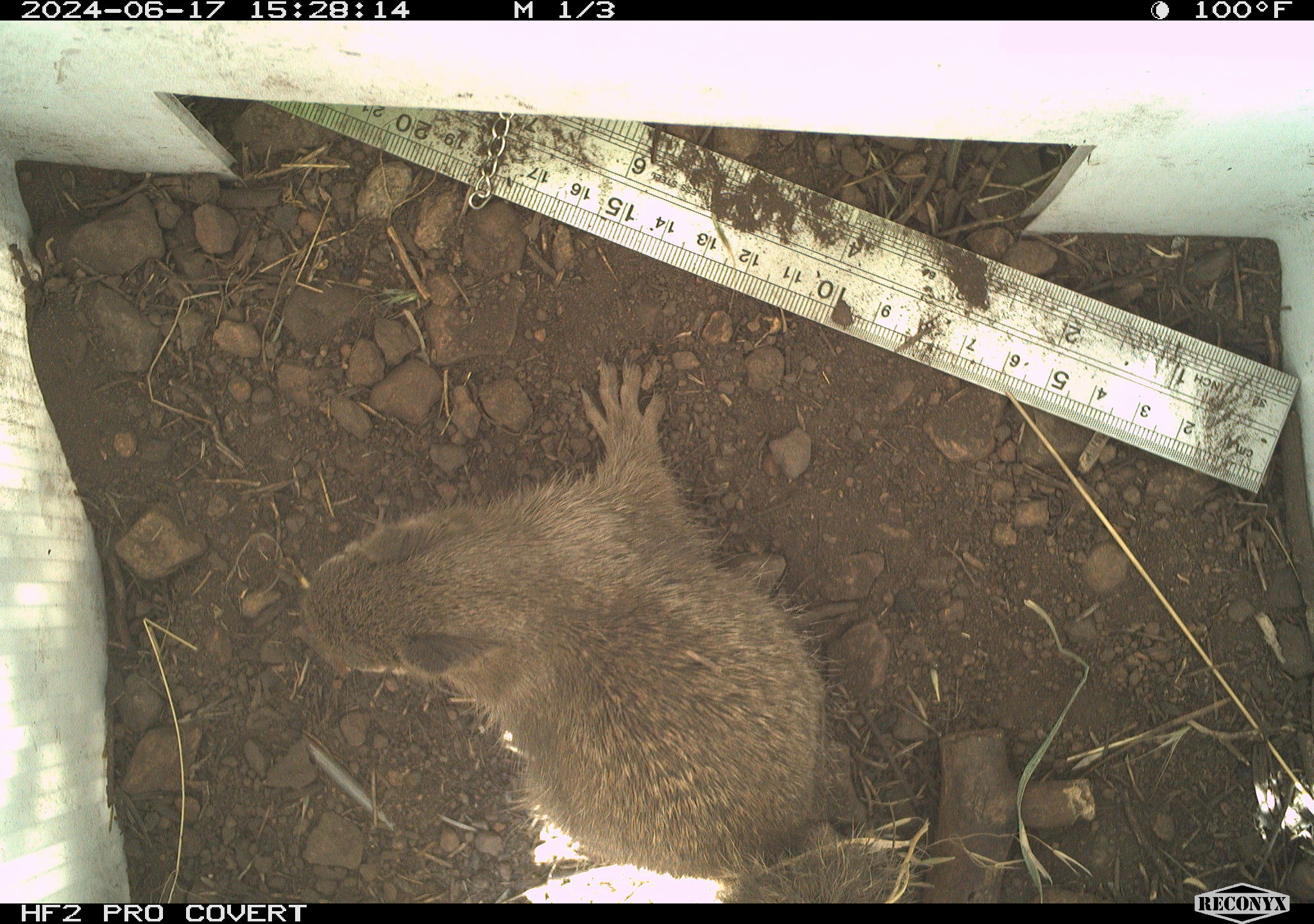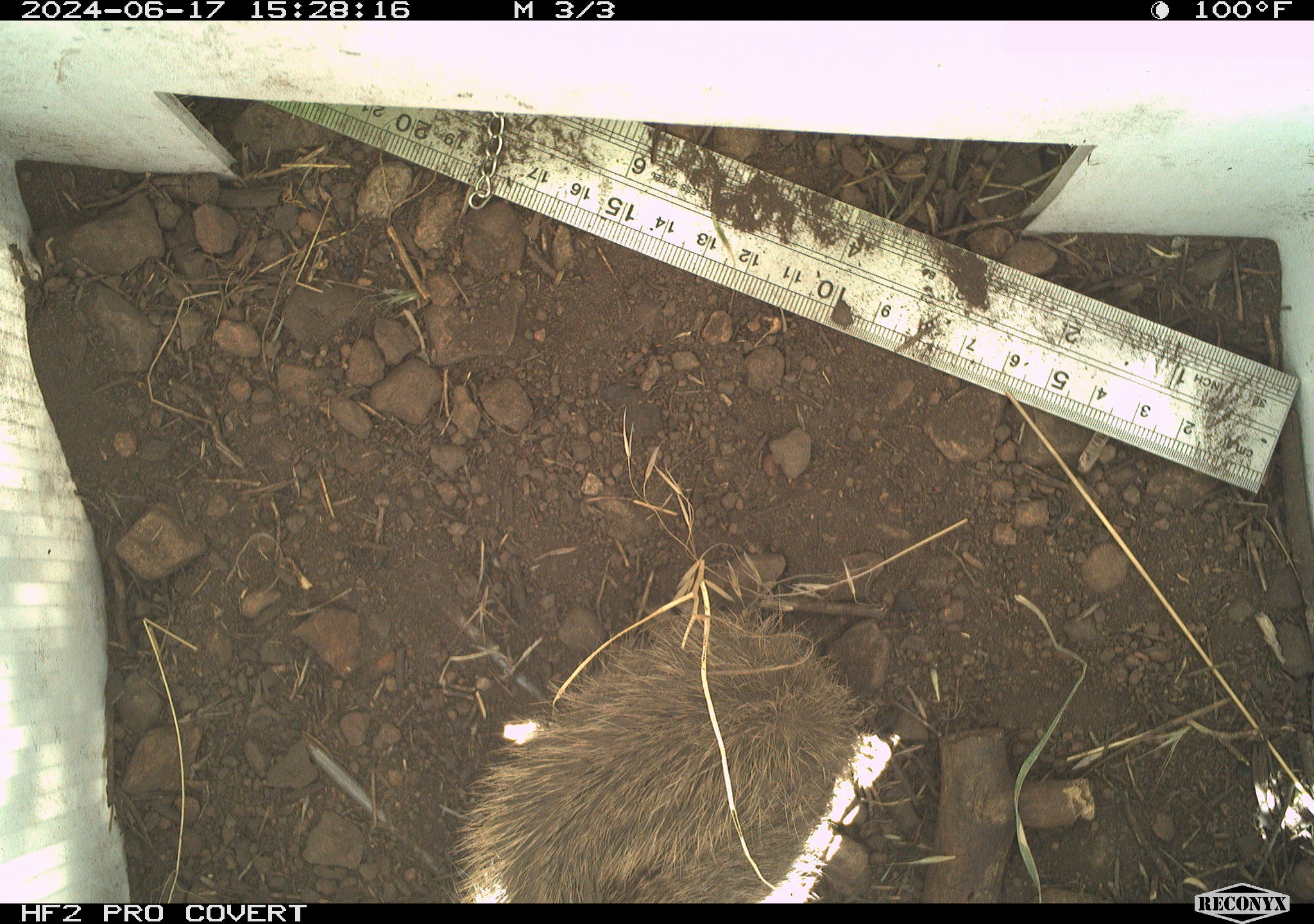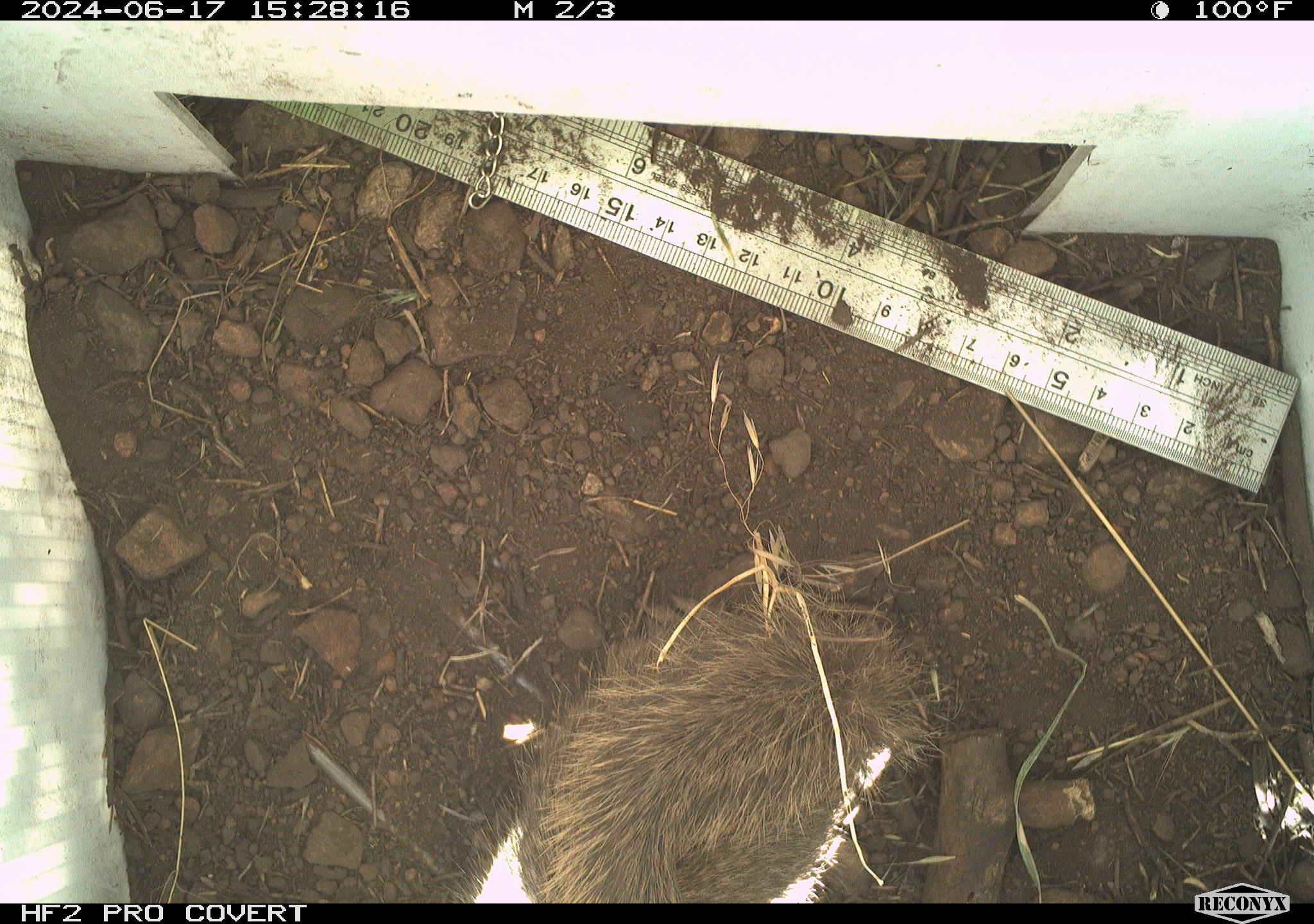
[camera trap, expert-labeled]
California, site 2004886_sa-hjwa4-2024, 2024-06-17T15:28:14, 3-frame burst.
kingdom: Animalia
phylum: Chordata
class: Mammalia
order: Rodentia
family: Sciuridae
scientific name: Sciuridae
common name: squirrels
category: sciuridae family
Sciuridae family (squirrels) (Sciuridae).